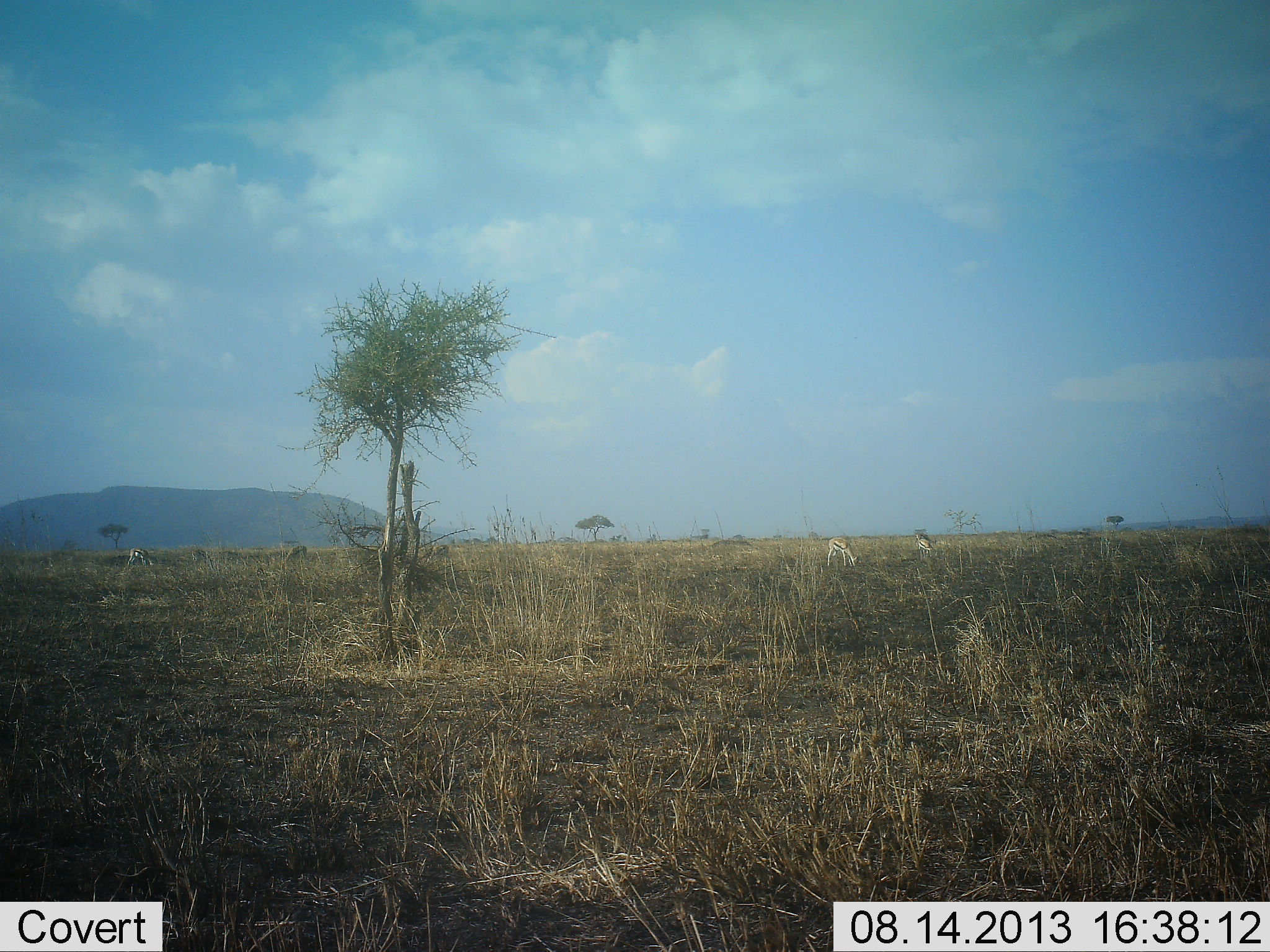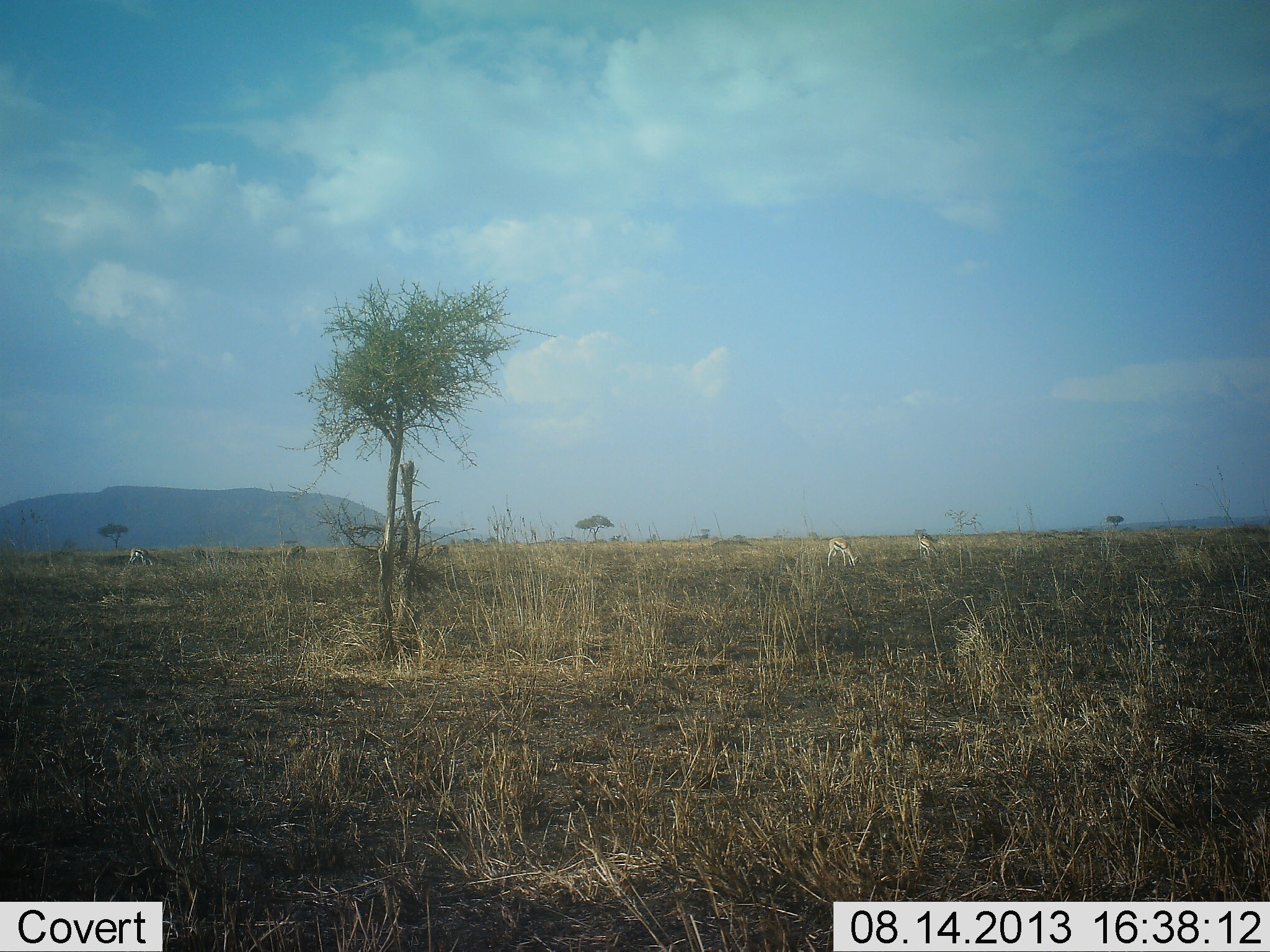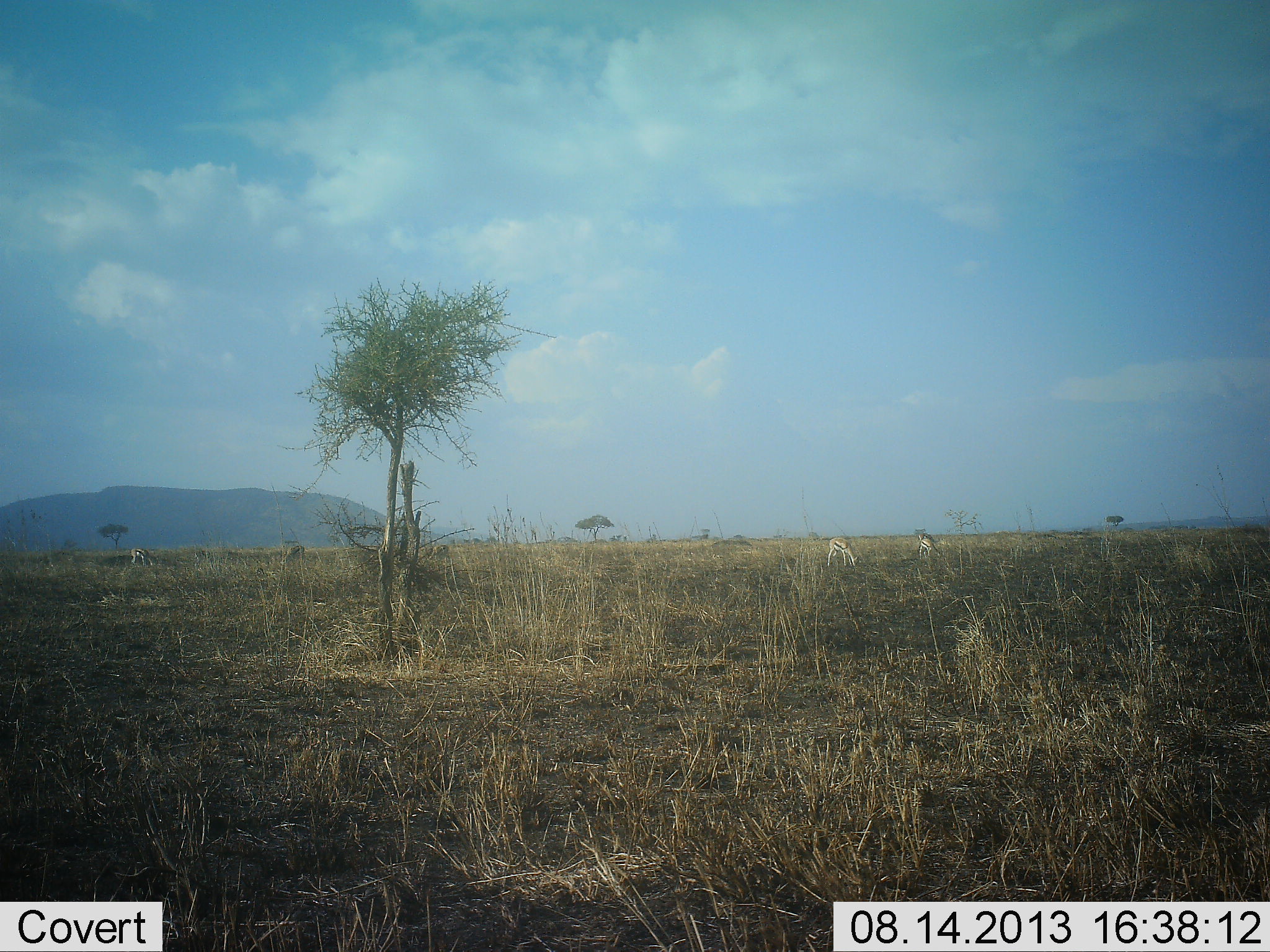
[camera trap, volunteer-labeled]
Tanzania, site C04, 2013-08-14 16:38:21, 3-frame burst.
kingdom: Animalia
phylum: Chordata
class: Mammalia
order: Artiodactyla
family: Bovidae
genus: Eudorcas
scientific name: Eudorcas thomsonii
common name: thomson's gazelle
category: gazellethomsons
Gazellethomsons (thomson's gazelle) (Eudorcas thomsonii), count 3. Behavior (volunteer vote fractions): standing 45%, resting 9%, moving 9%, interacting 9%. Young present (vote fraction): 9%. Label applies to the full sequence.